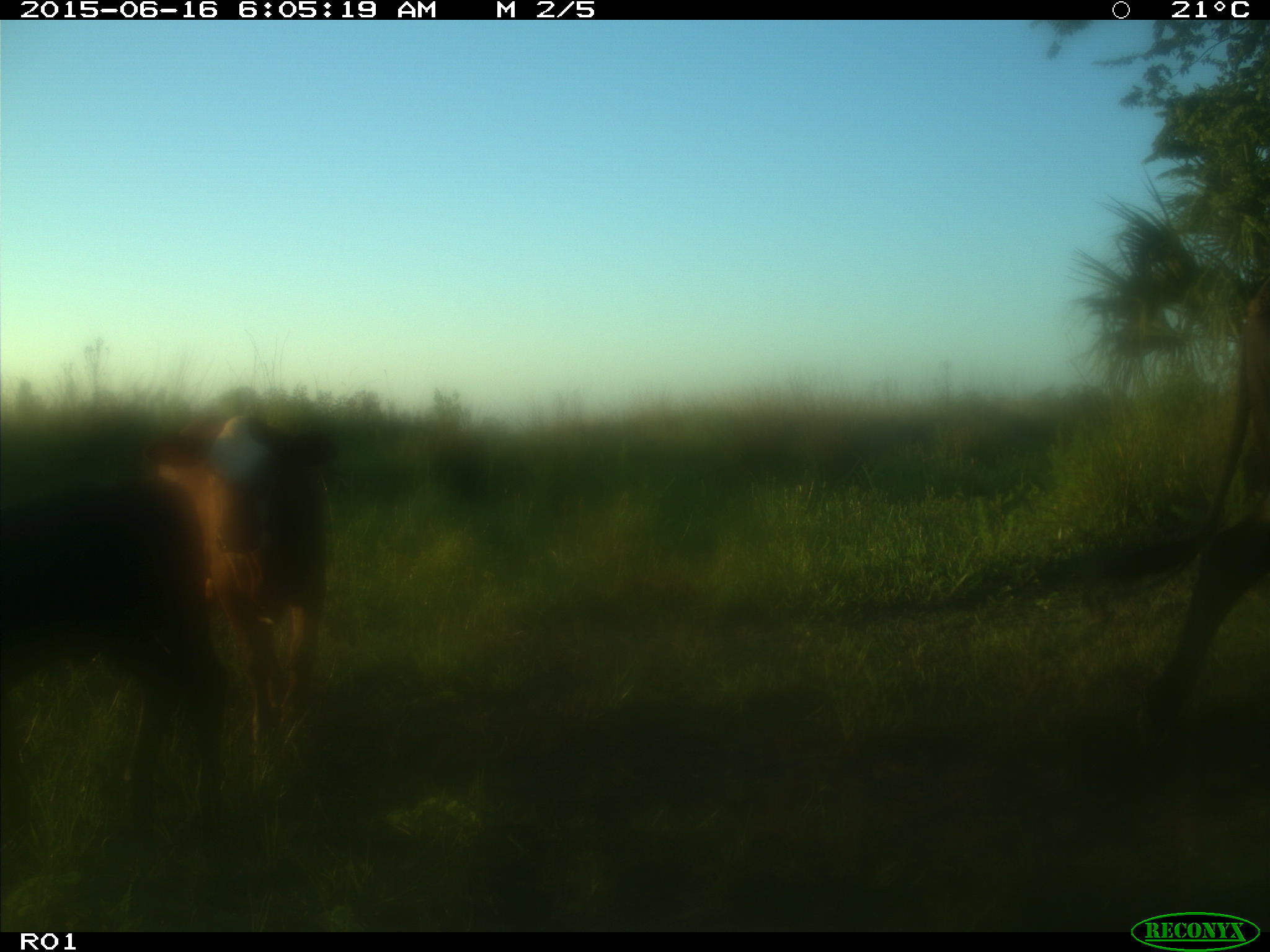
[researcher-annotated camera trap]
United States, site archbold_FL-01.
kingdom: Animalia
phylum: Chordata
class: Mammalia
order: Artiodactyla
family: Bovidae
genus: Bos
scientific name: Bos taurus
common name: domestic cow